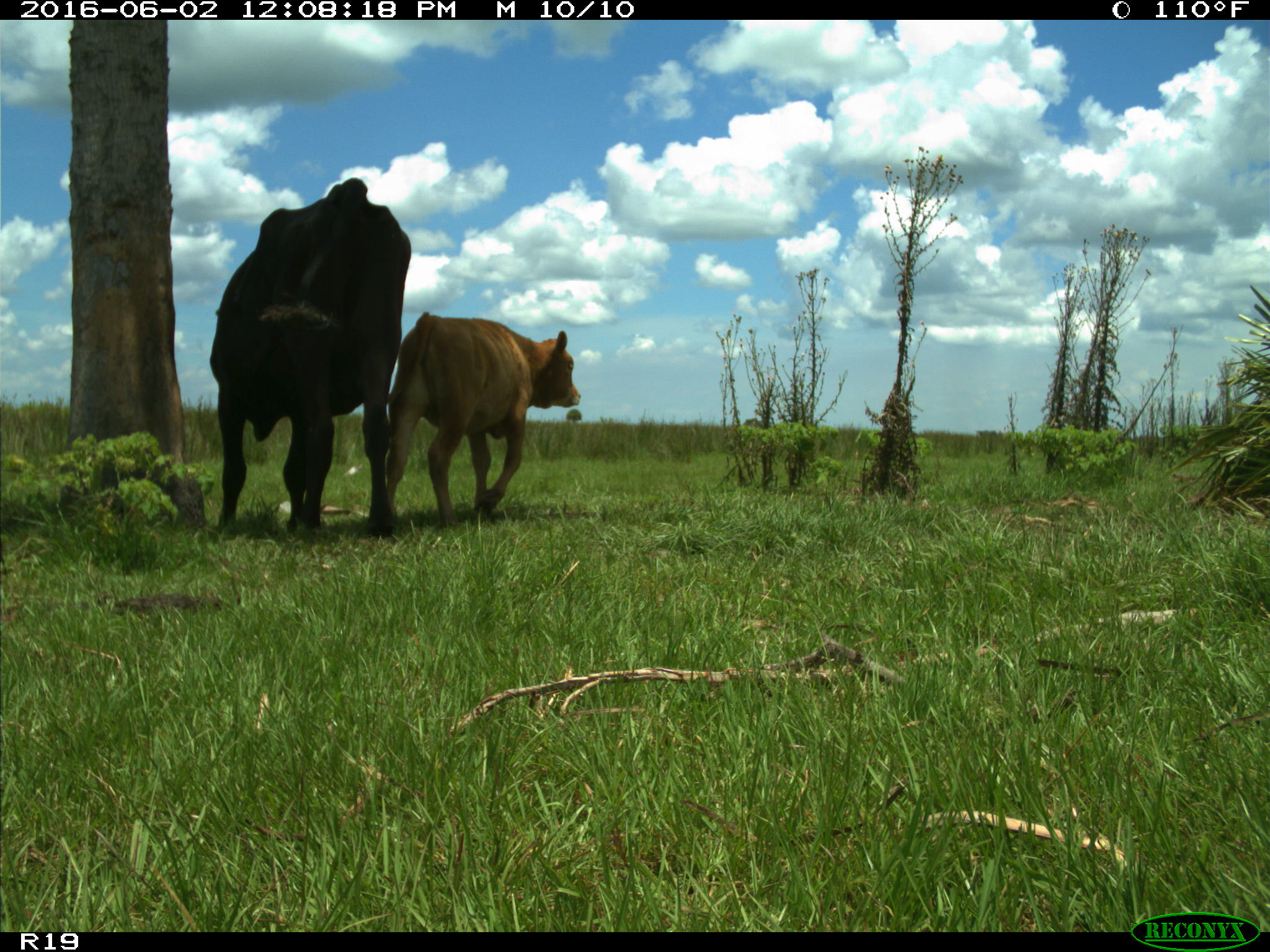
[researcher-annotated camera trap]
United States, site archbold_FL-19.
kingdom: Animalia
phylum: Chordata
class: Mammalia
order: Artiodactyla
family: Bovidae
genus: Bos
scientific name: Bos taurus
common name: domestic cow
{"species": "Bos taurus (domestic cow)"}